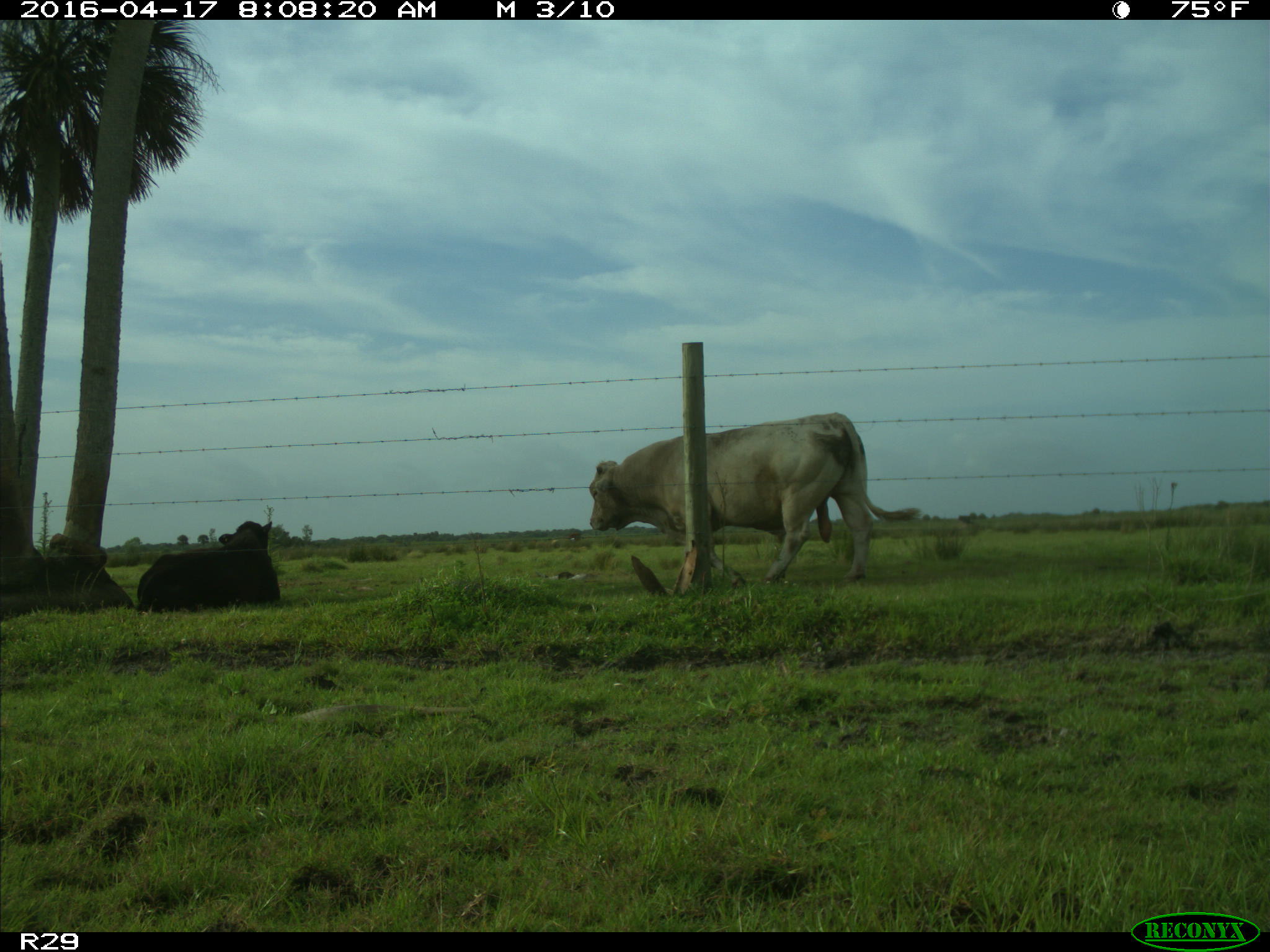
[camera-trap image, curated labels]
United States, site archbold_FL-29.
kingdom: Animalia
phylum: Chordata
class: Mammalia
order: Artiodactyla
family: Bovidae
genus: Bos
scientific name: Bos taurus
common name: domestic cow